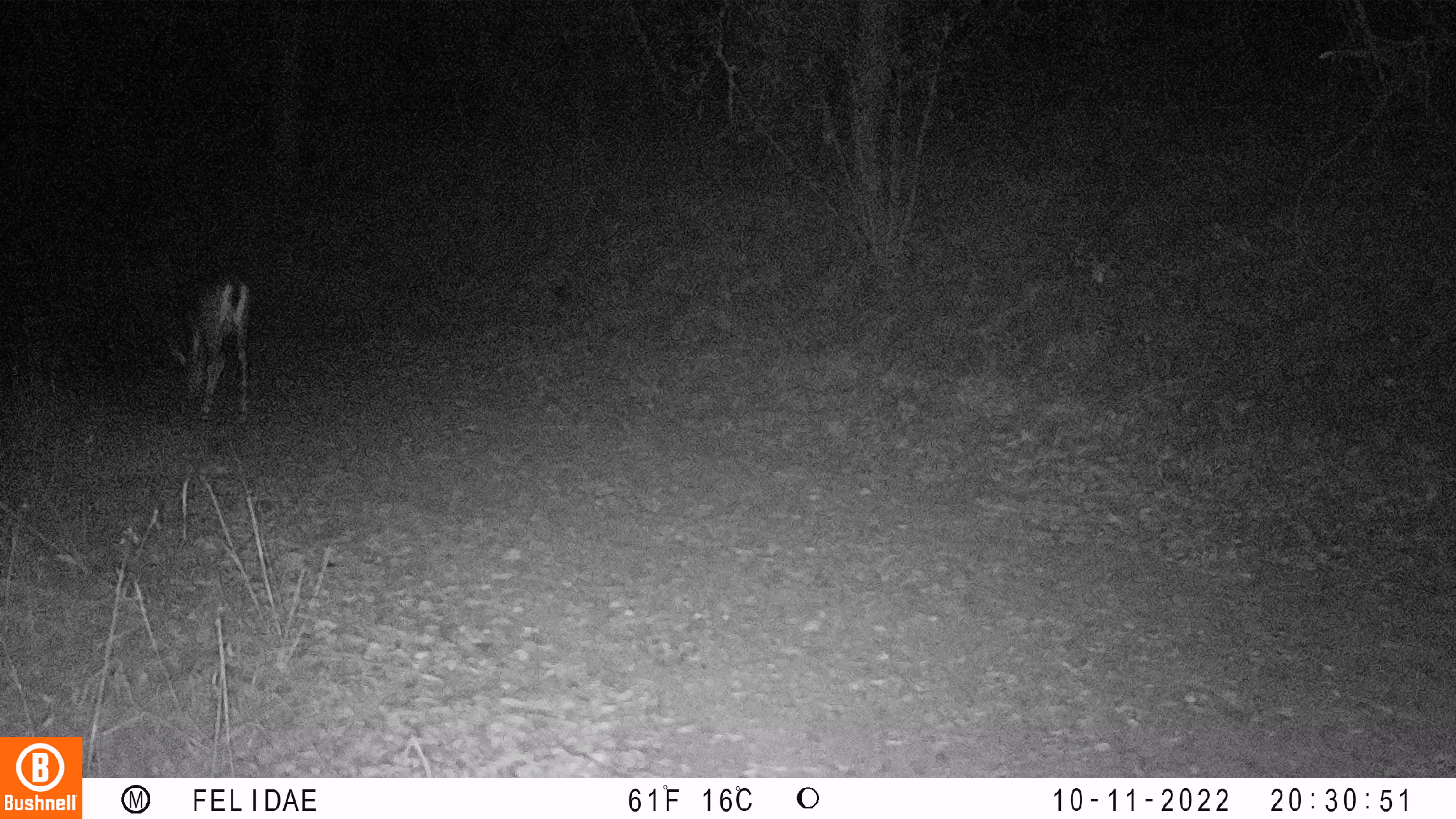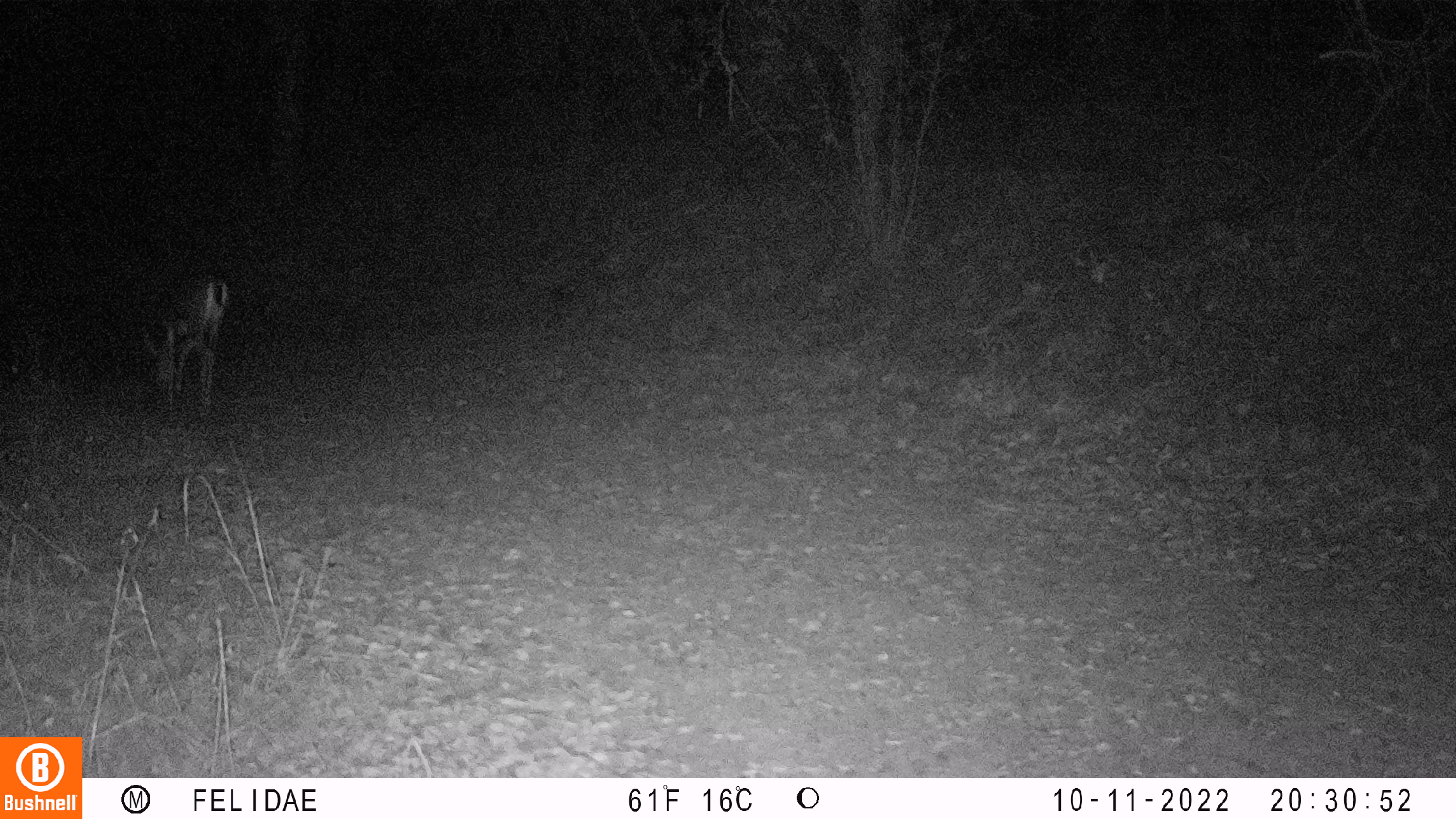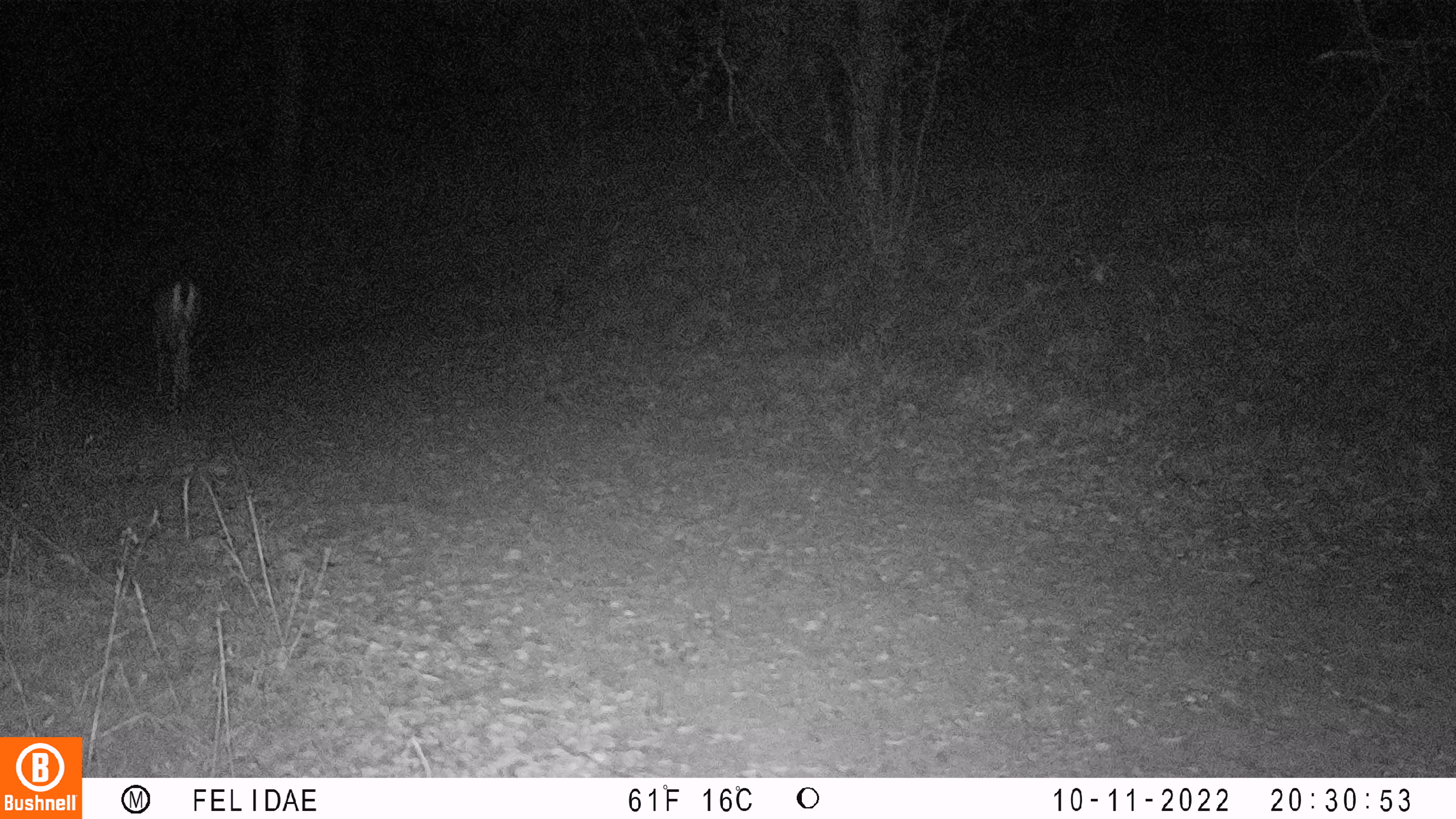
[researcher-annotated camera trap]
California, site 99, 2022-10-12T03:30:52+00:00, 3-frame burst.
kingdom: Animalia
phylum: Chordata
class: Mammalia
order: Artiodactyla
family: Cervidae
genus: Odocoileus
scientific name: Odocoileus hemionus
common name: mule deer